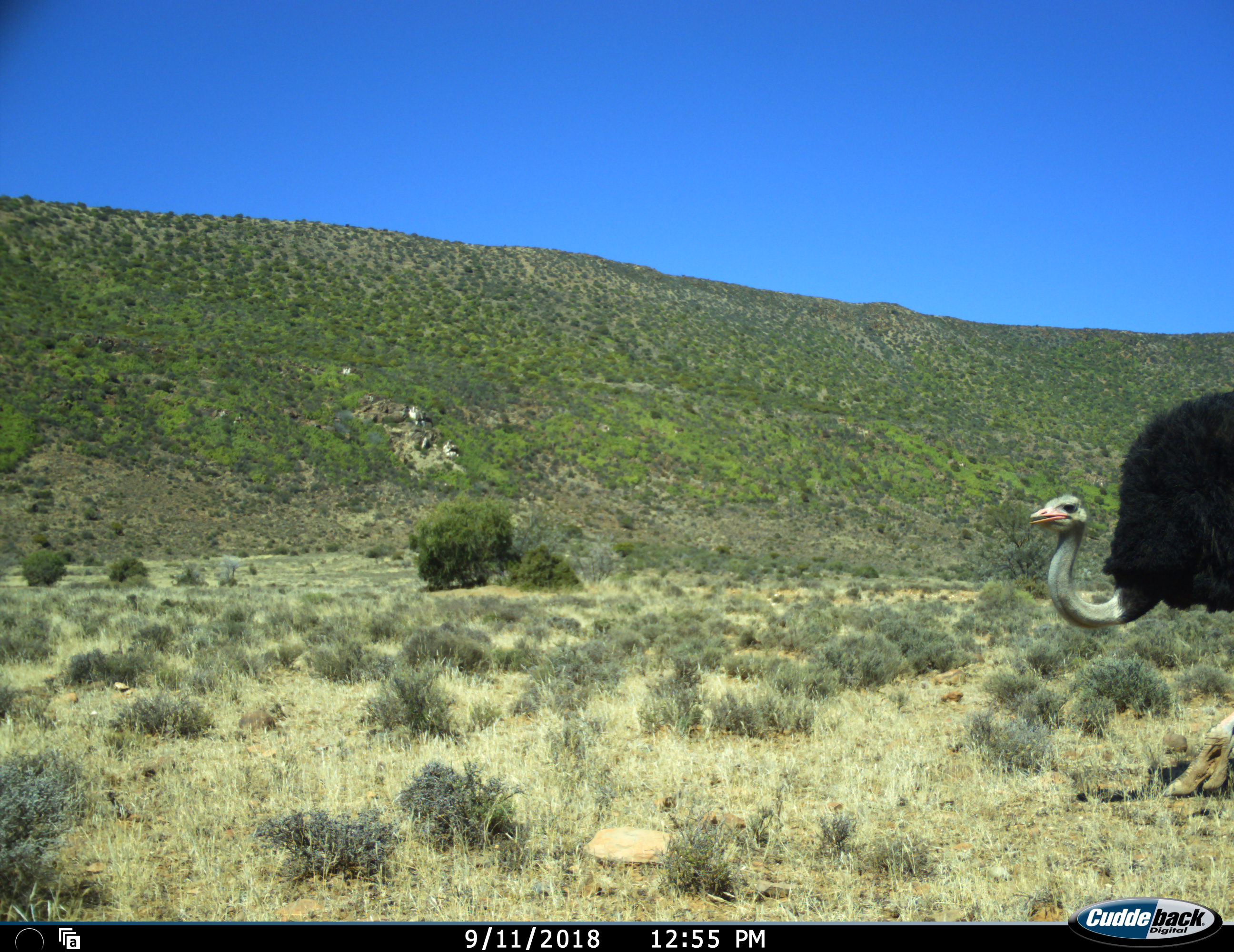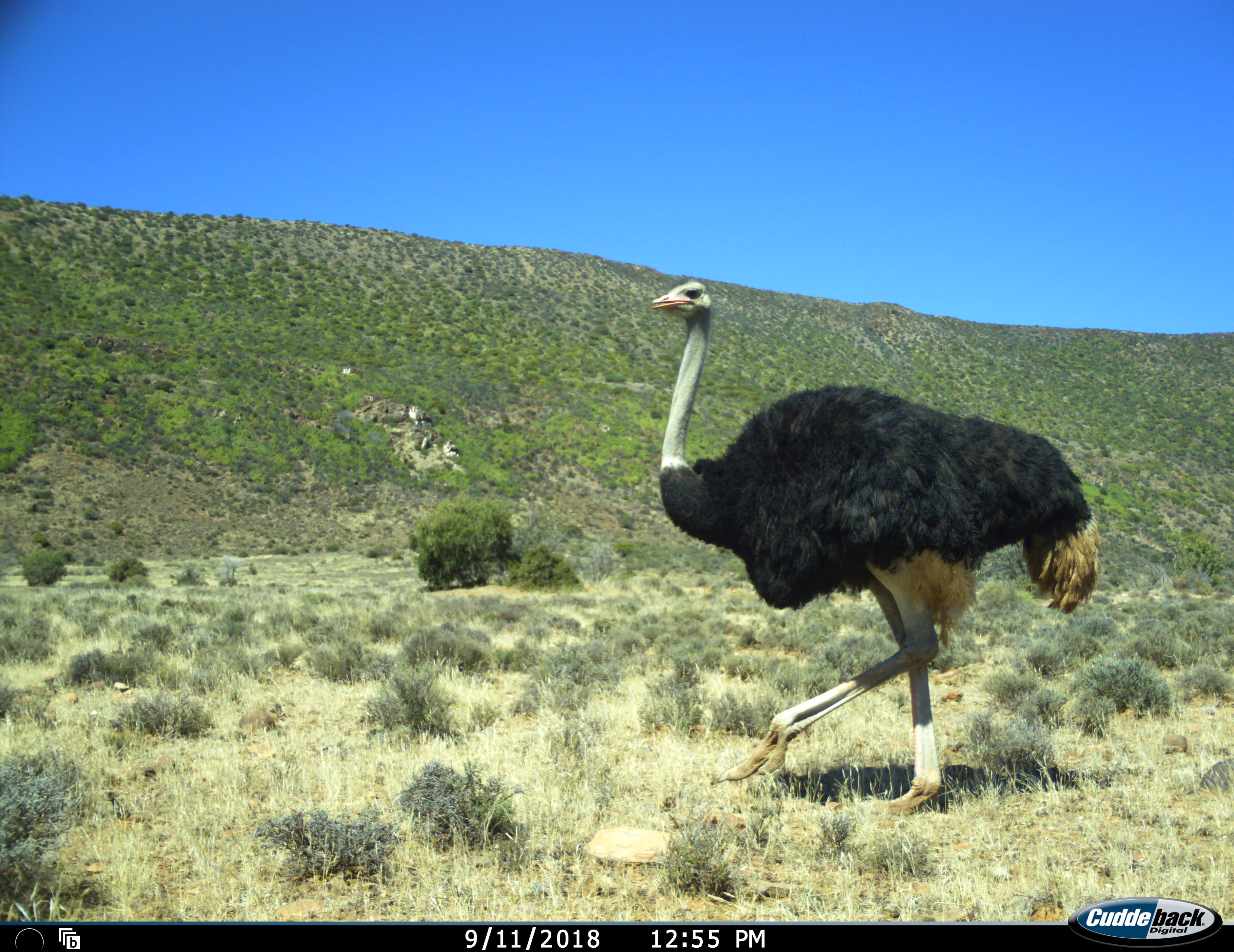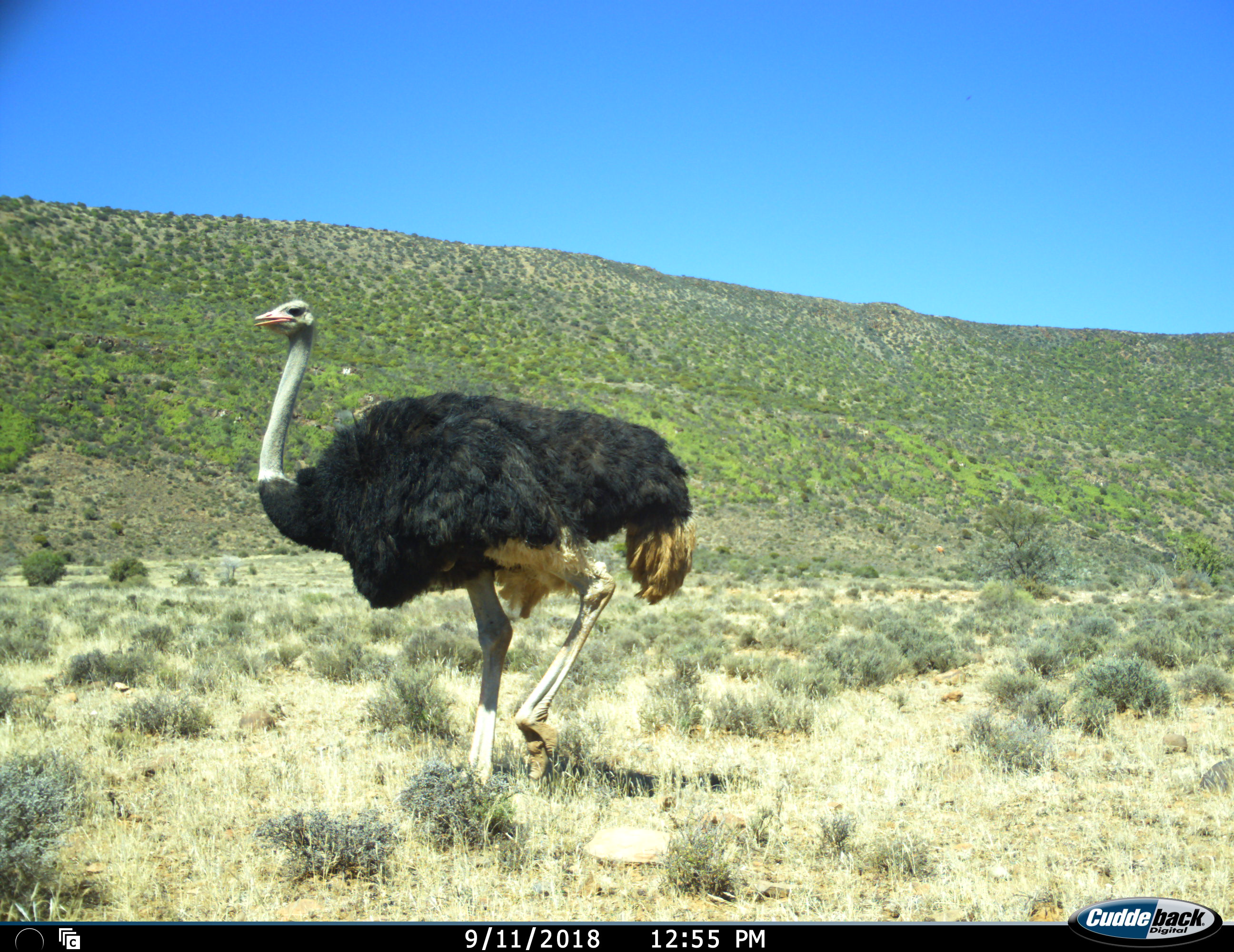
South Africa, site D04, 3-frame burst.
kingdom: Animalia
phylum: Chordata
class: Aves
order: Struthioniformes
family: Struthionidae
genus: Struthio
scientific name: Struthio camelus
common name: ostrich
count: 1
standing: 11%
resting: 0%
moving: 89%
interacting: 0%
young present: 0%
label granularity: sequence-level